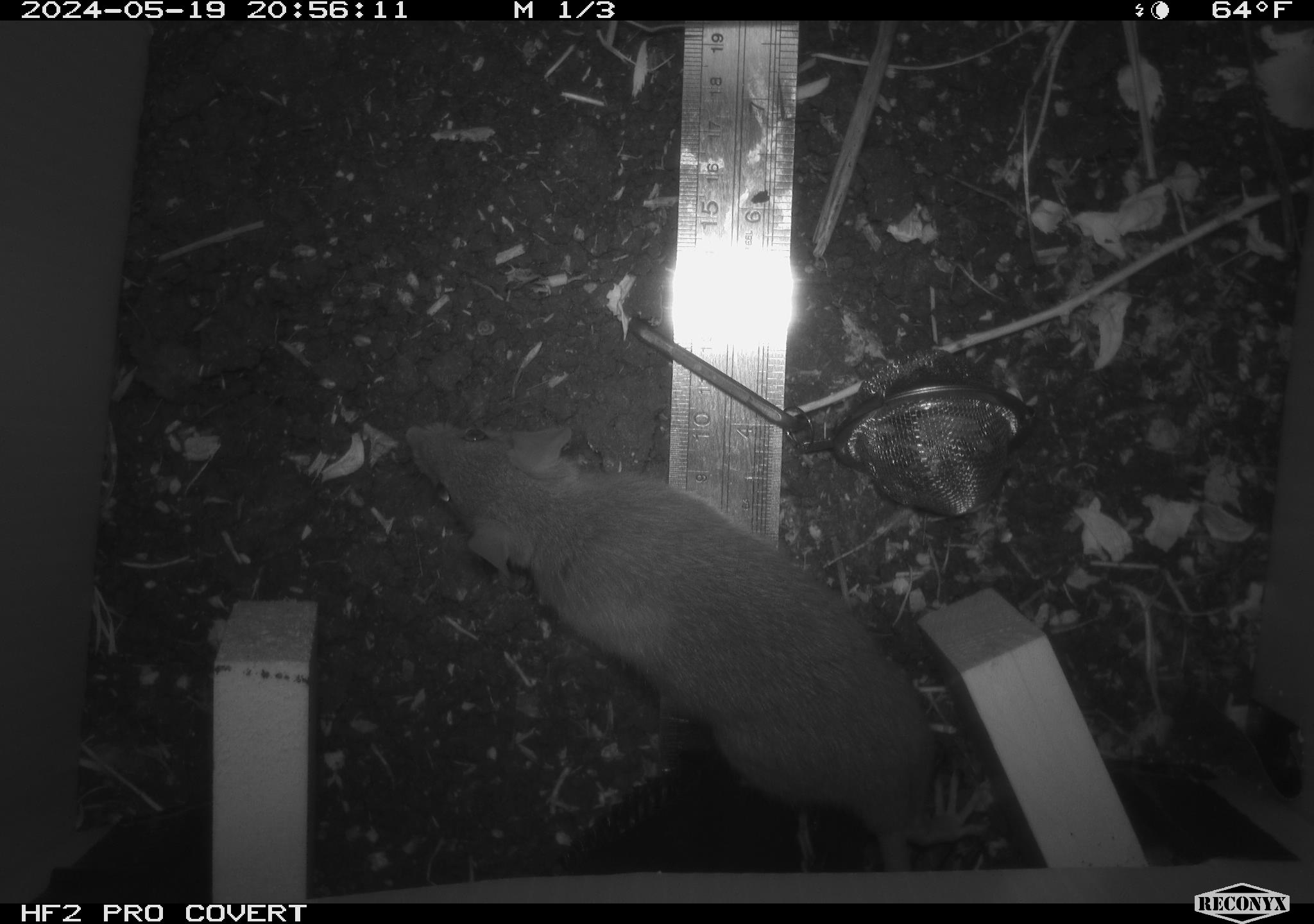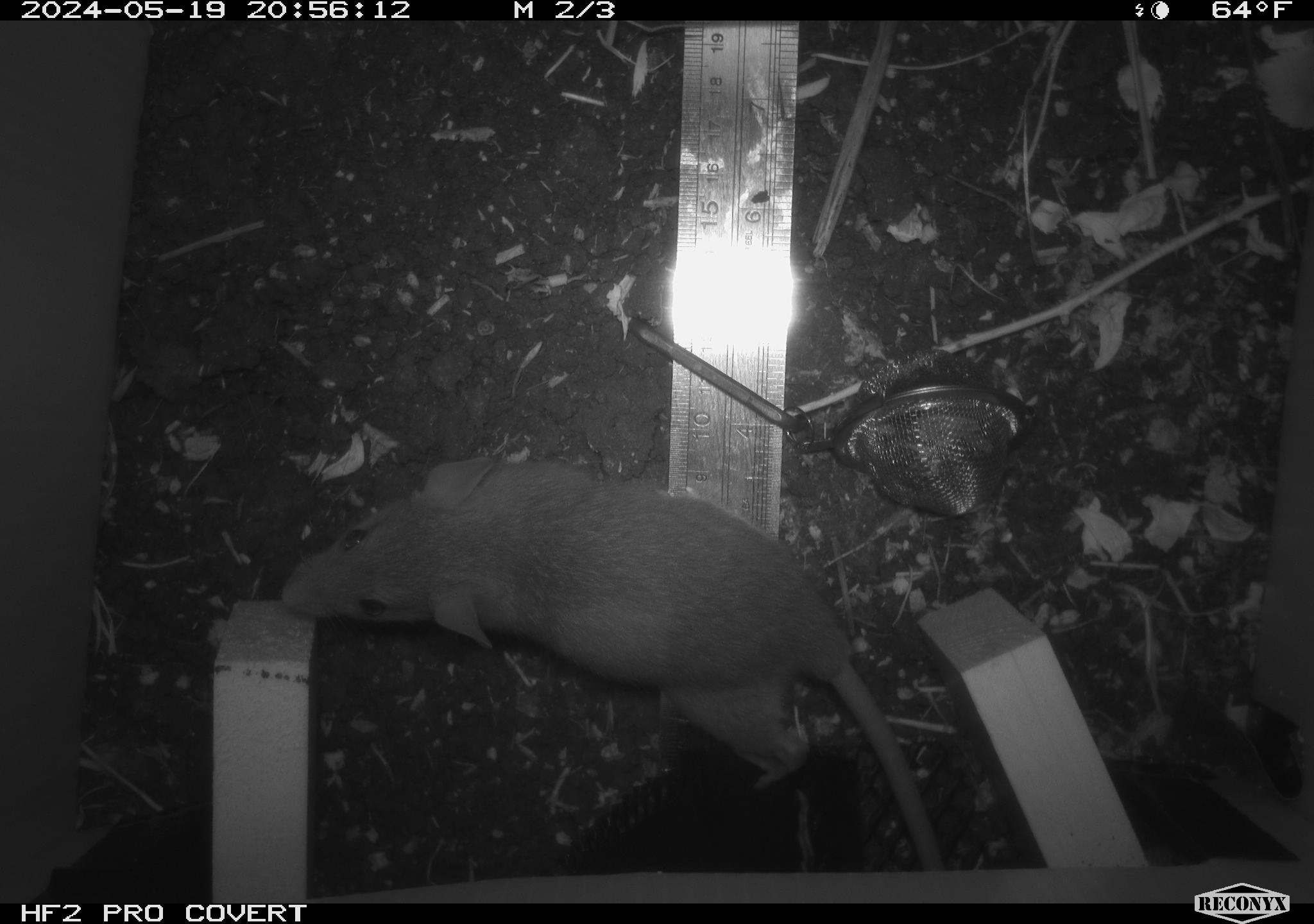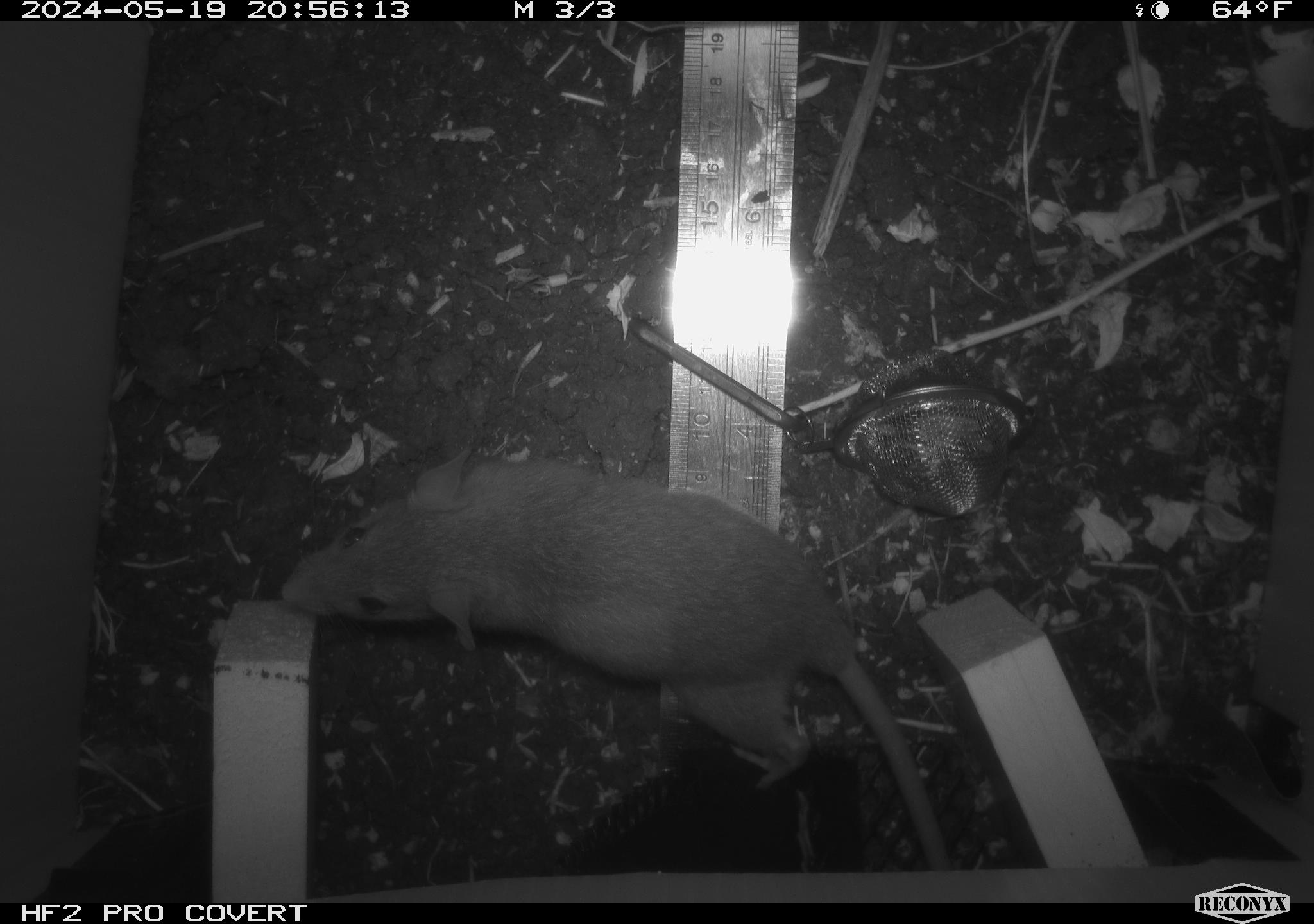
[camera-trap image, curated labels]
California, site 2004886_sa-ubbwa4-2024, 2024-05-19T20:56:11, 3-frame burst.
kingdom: Animalia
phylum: Chordata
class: Mammalia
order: Rodentia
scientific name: Rodentia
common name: woodrat or rat or mouse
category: woodrat or rat or mouse species